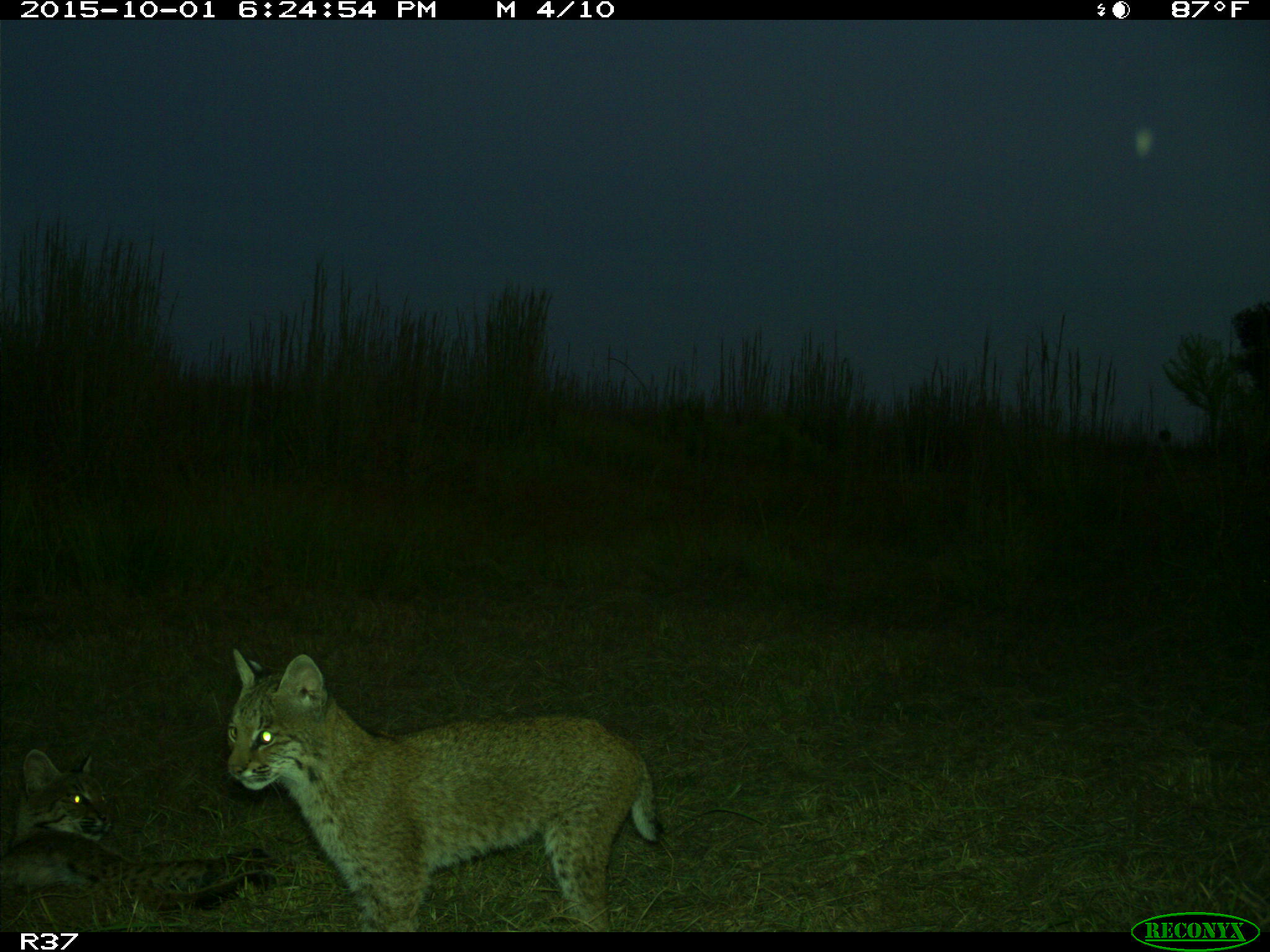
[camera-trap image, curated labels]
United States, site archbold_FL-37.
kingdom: Animalia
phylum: Chordata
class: Mammalia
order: Carnivora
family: Felidae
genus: Lynx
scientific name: Lynx rufus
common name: bobcat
Lynx rufus (bobcat).